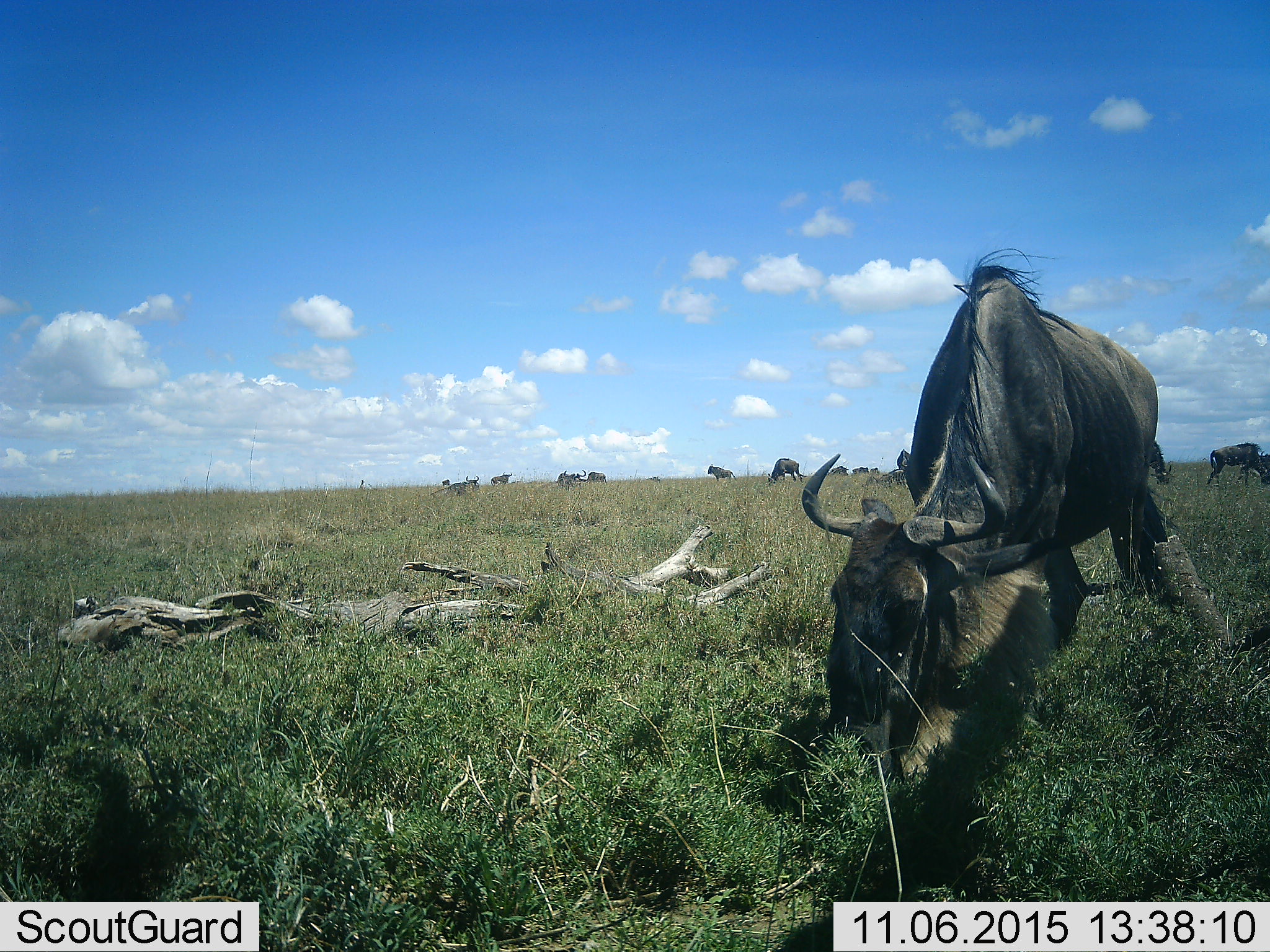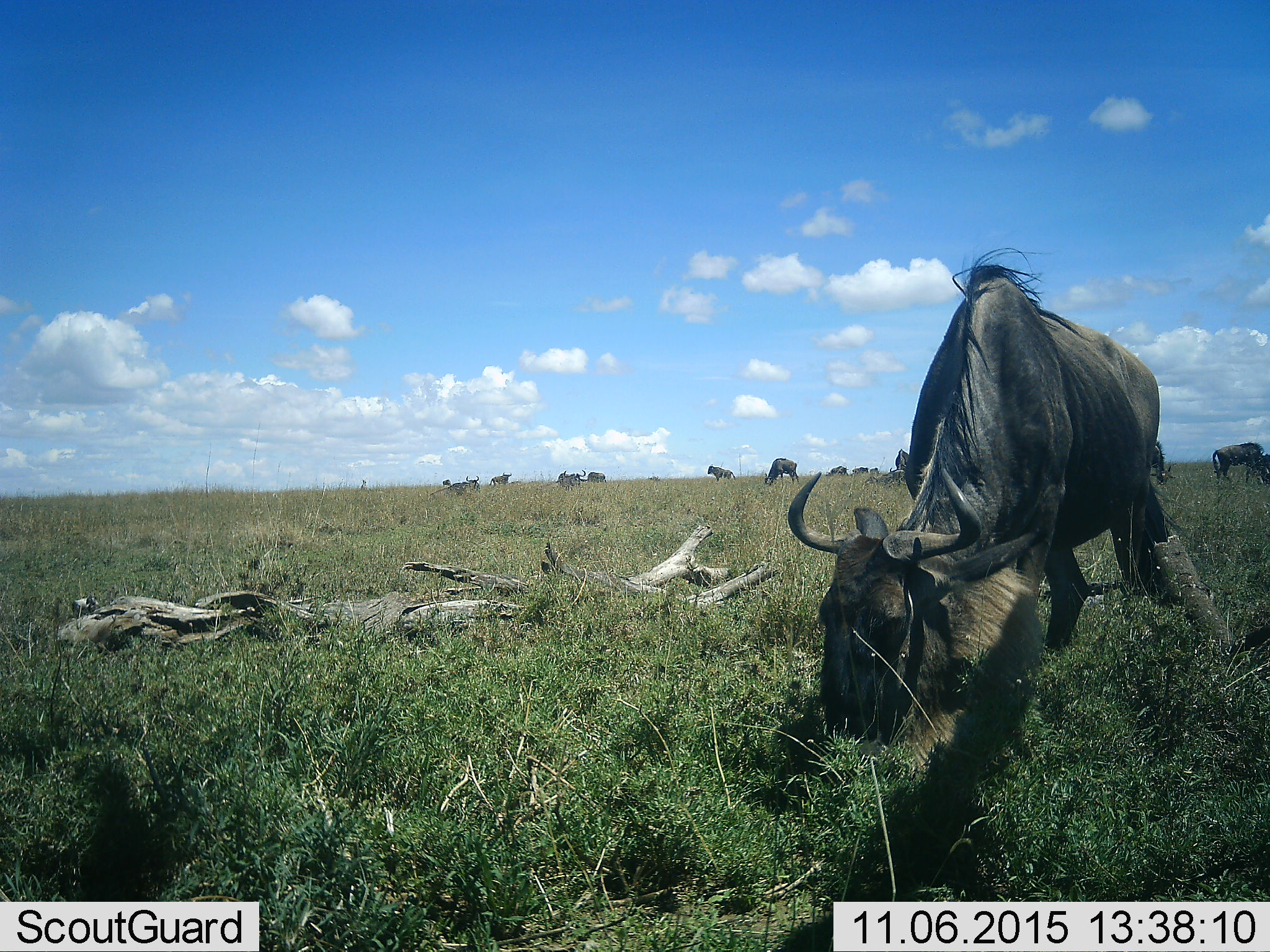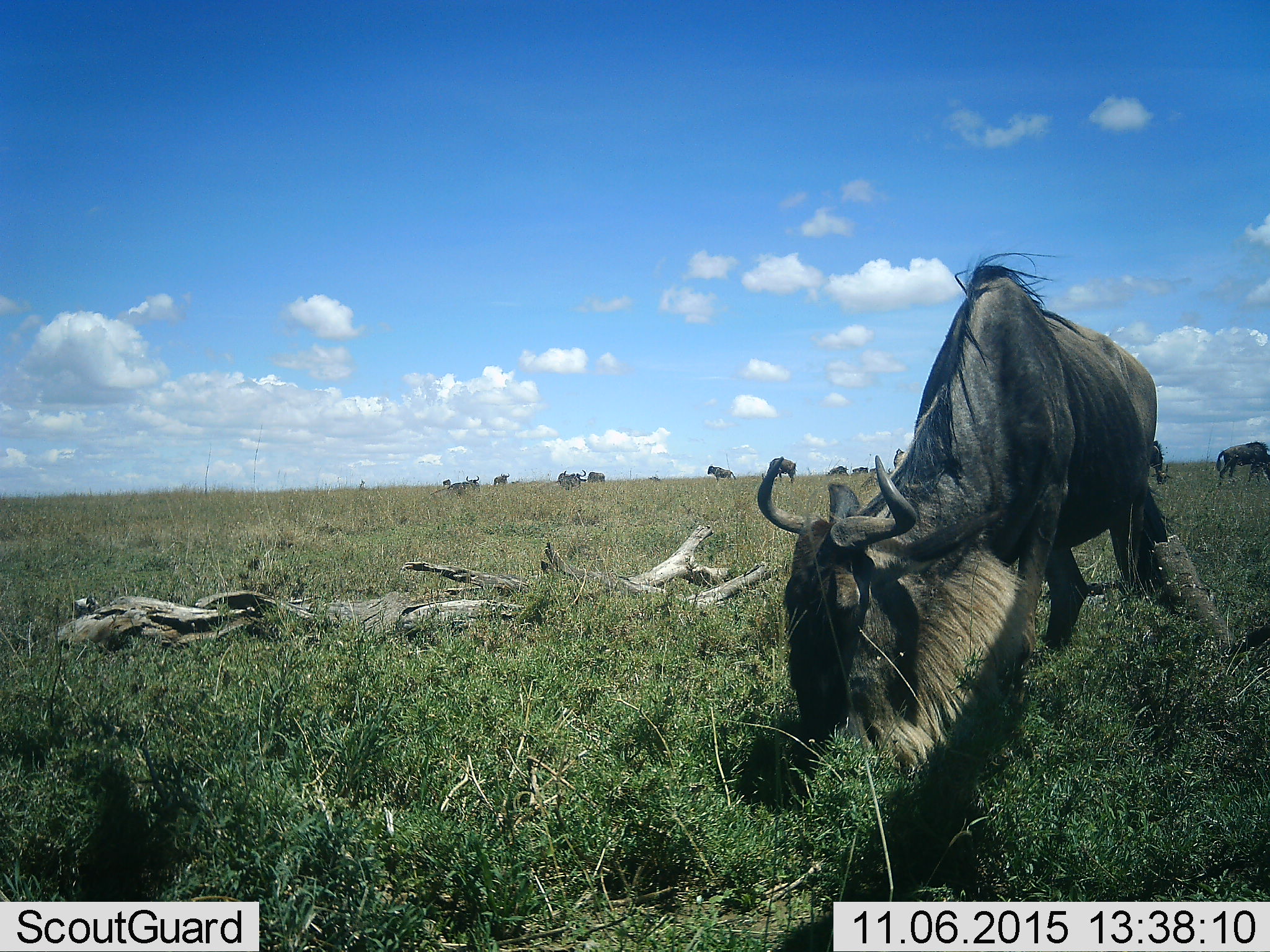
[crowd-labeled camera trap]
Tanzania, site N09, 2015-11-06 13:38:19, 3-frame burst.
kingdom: Animalia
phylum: Chordata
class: Mammalia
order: Artiodactyla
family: Bovidae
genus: Connochaetes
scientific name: Connochaetes taurinus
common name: blue wildebeest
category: wildebeest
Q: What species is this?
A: Wildebeest (blue wildebeest) (Connochaetes taurinus).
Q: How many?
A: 11-50.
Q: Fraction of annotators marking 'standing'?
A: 44%.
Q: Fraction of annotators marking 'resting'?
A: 11%.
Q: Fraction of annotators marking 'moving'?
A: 33%.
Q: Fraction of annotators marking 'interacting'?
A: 0%.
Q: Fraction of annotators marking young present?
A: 0%.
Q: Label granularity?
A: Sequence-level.